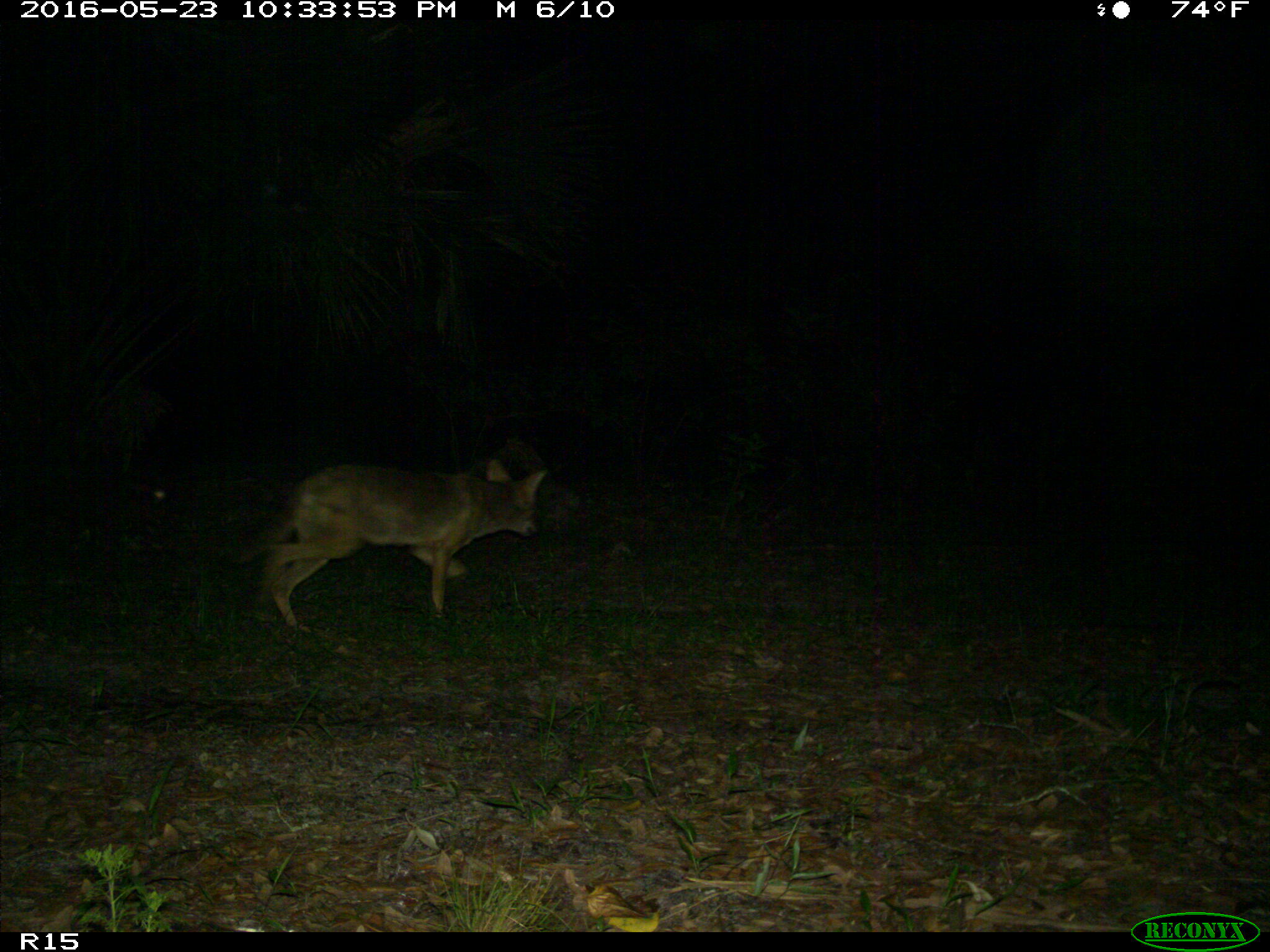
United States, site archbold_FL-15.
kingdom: Animalia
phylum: Chordata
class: Mammalia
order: Carnivora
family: Canidae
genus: Canis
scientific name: Canis latrans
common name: coyote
Canis latrans (coyote).